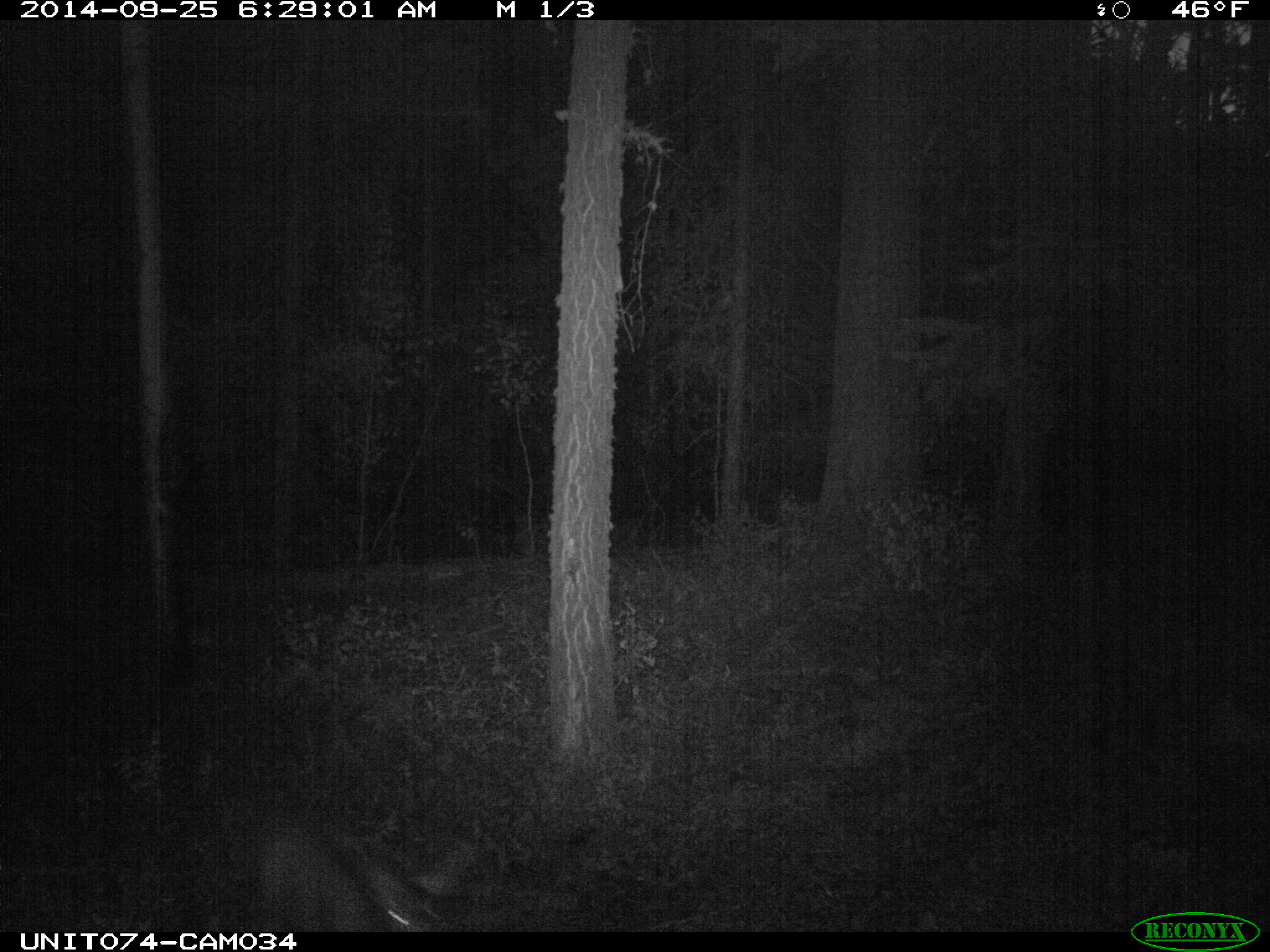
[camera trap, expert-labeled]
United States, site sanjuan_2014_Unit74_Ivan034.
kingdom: Animalia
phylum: Chordata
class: Mammalia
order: Artiodactyla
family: Cervidae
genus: Odocoileus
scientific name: Odocoileus hemionus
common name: mule deer